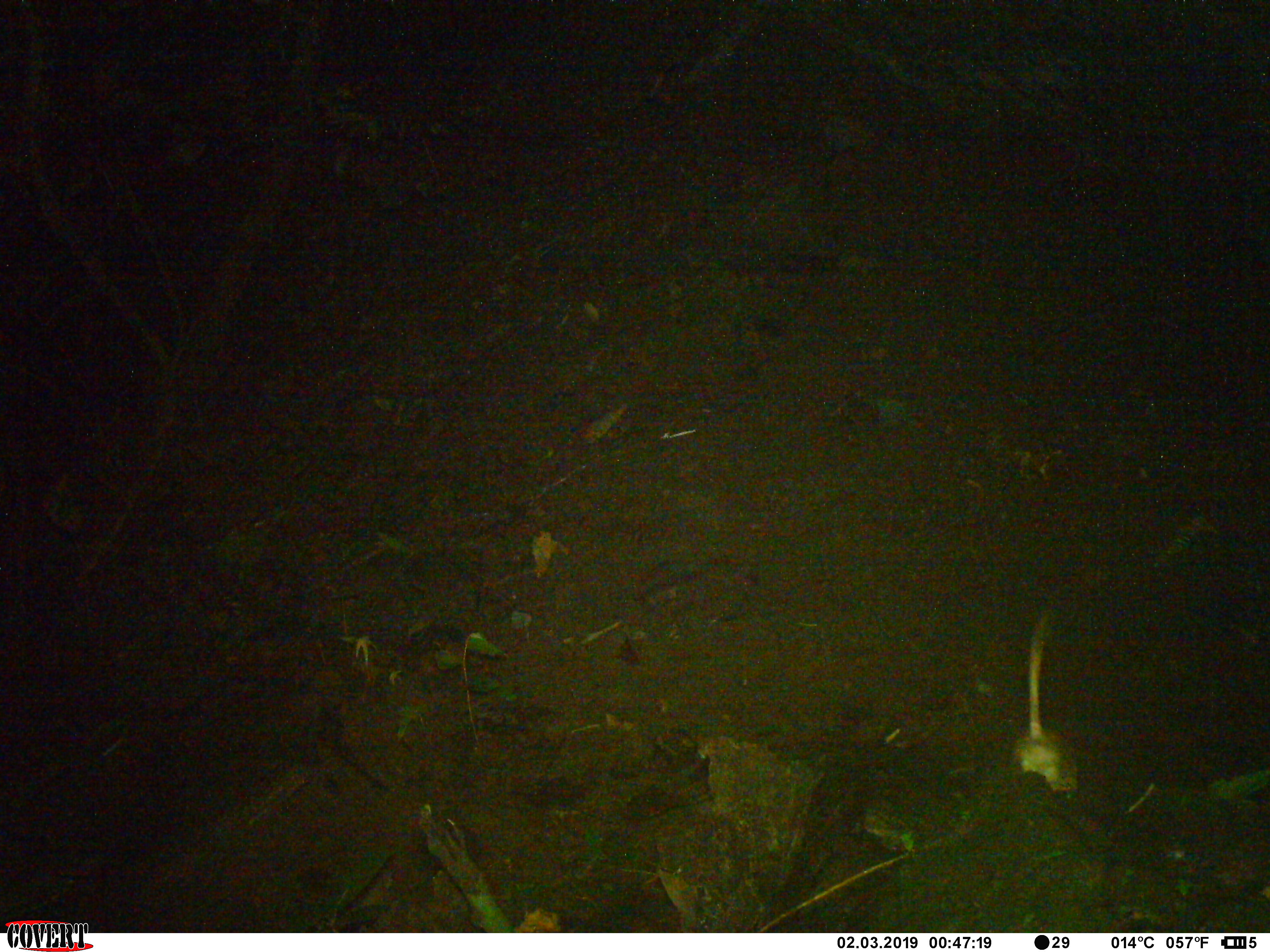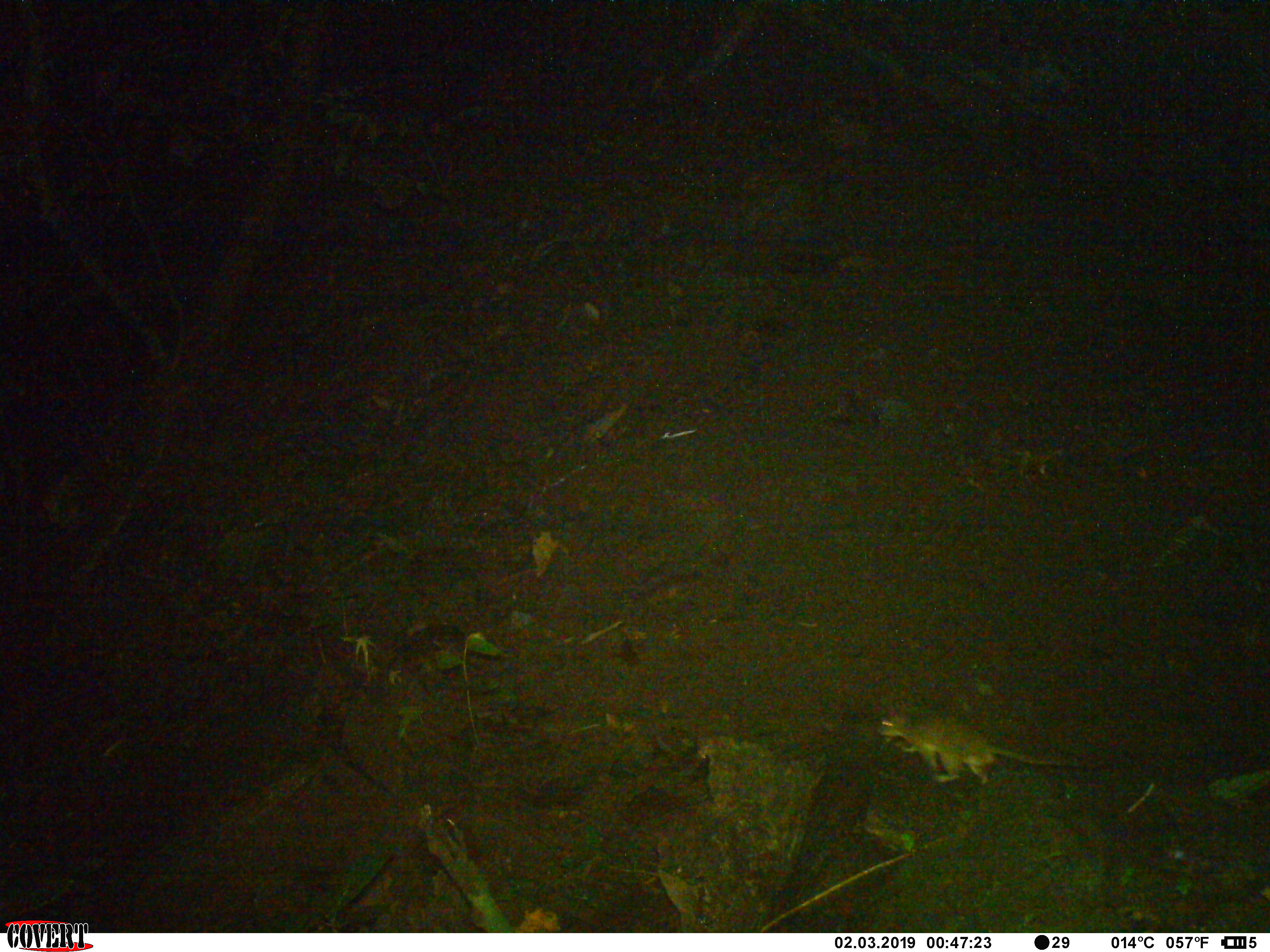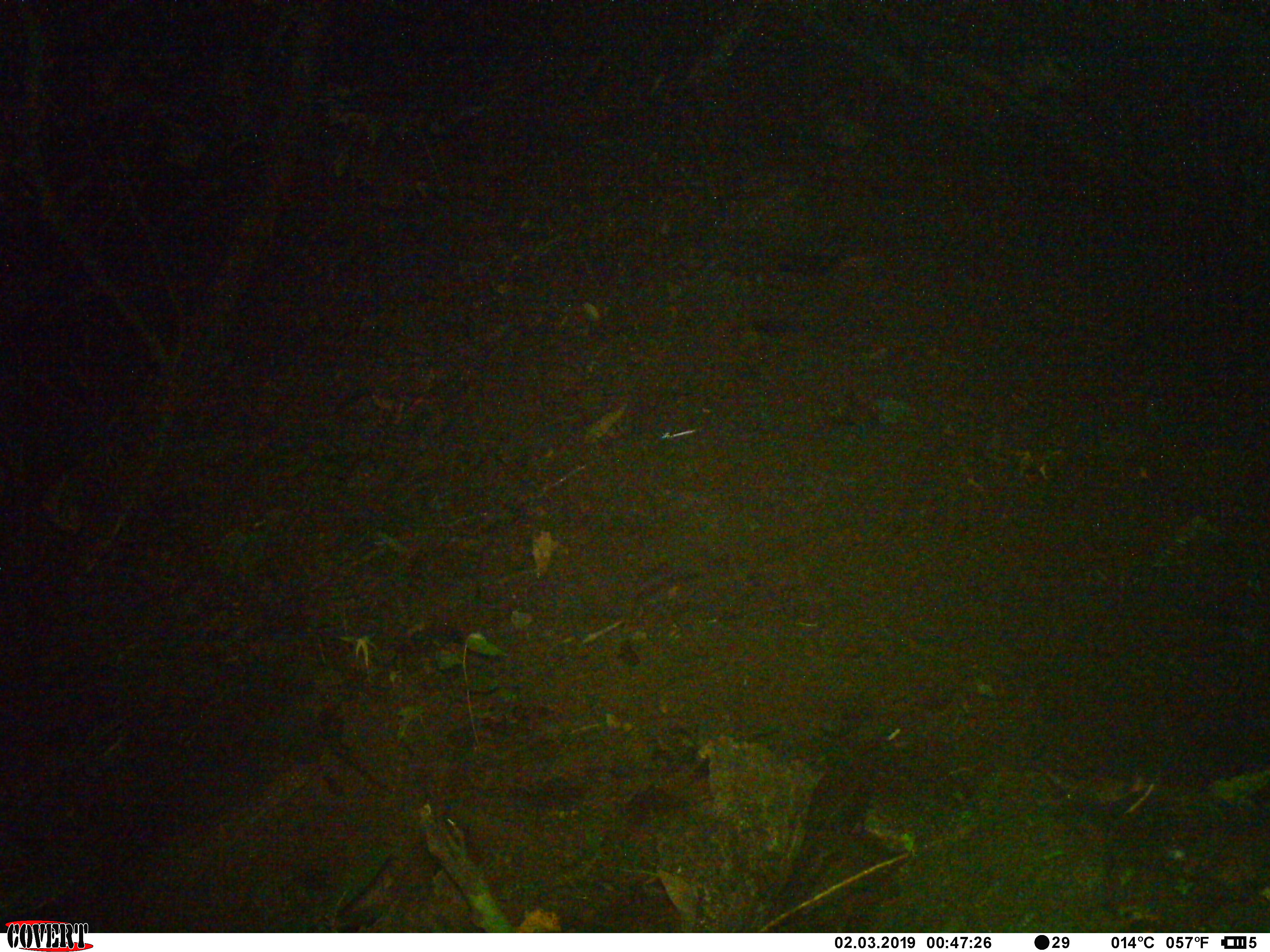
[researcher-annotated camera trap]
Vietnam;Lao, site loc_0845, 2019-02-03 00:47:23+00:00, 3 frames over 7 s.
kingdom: Animalia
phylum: Chordata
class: Mammalia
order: Rodentia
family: Muridae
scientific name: Muridae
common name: old-world mice and rats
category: unidentified murid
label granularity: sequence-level